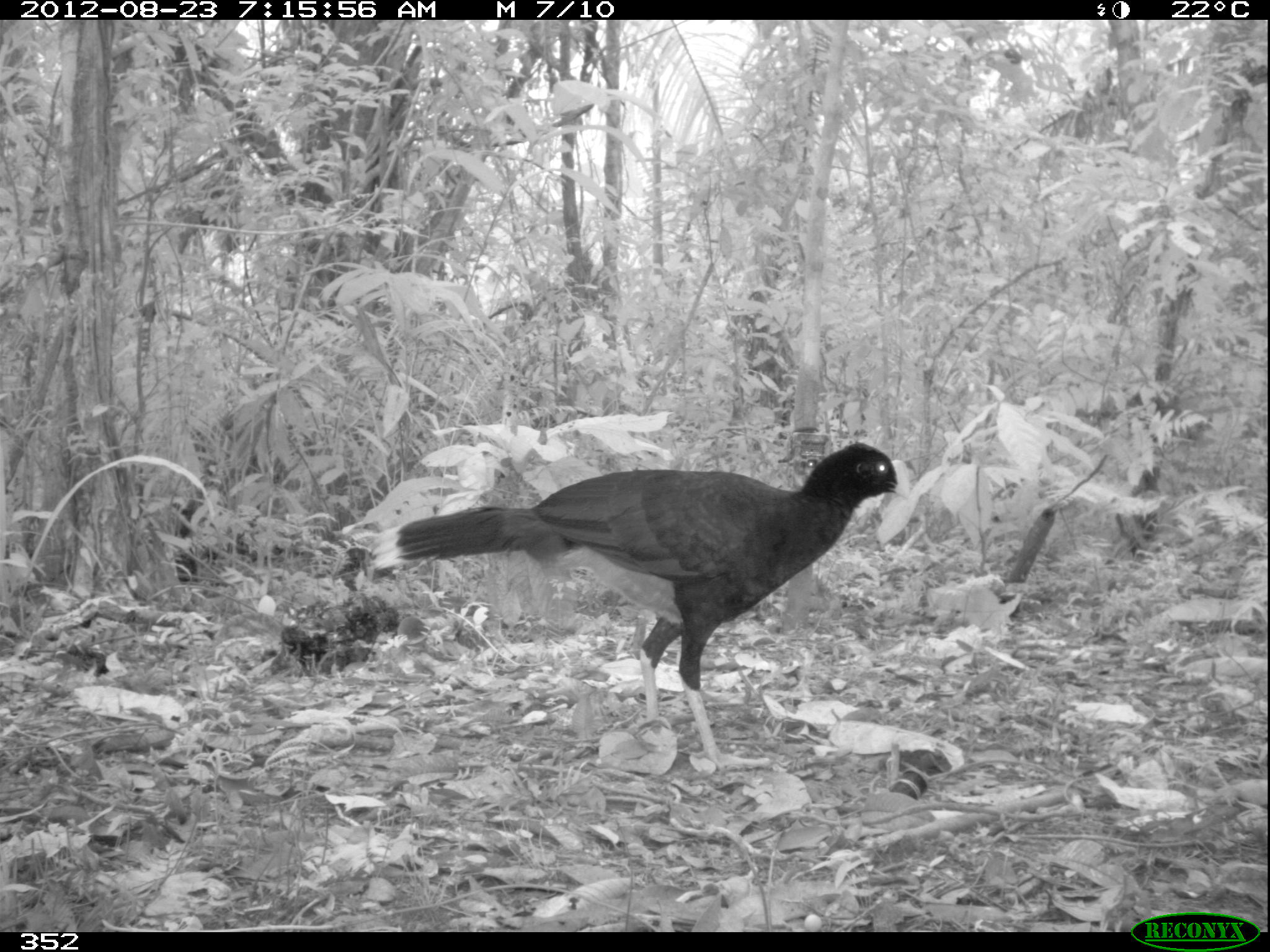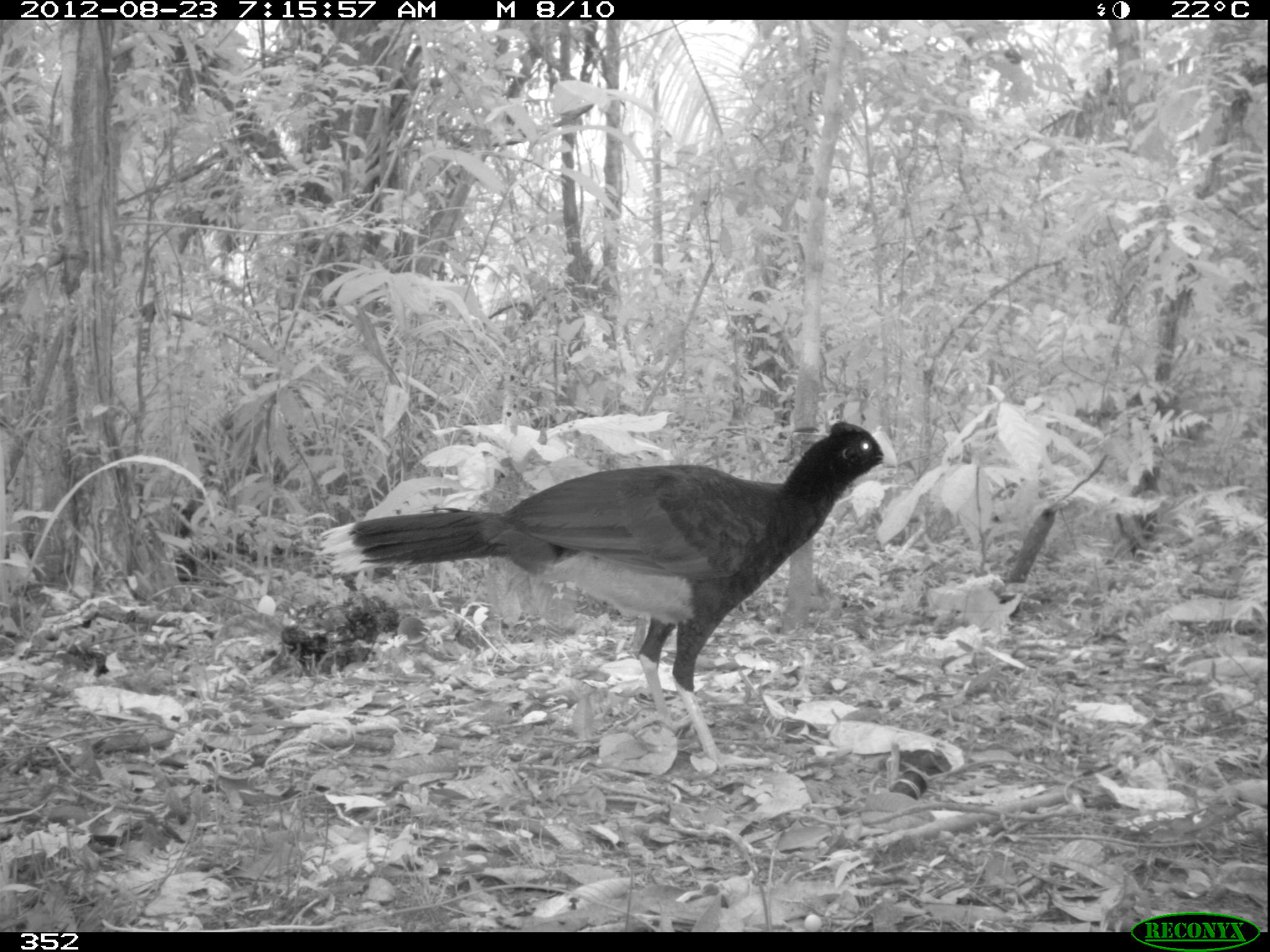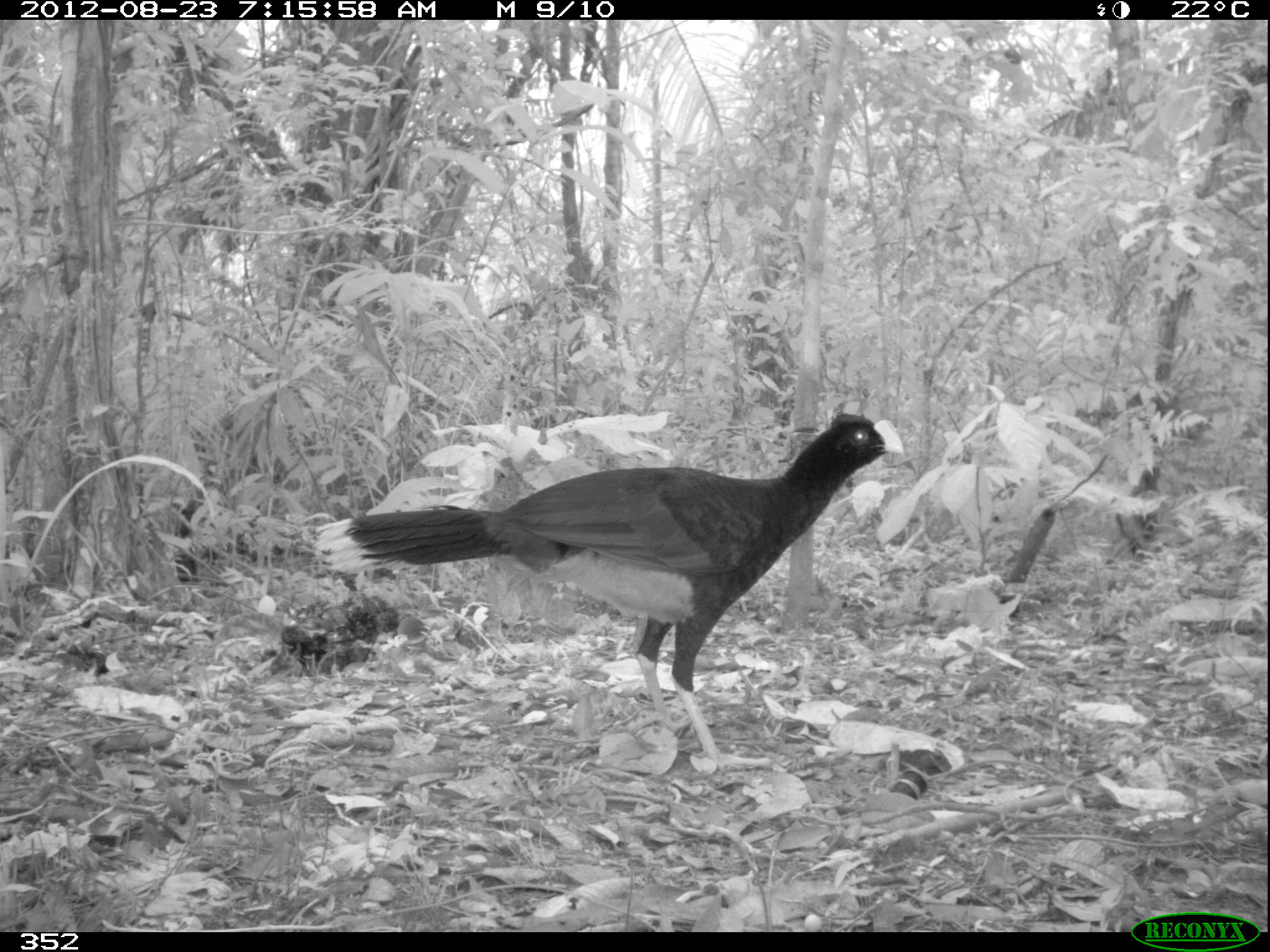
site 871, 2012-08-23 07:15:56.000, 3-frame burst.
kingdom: Animalia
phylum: Chordata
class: Aves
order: Galliformes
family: Cracidae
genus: Mitu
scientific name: Mitu tuberosum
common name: razor-billed curassow